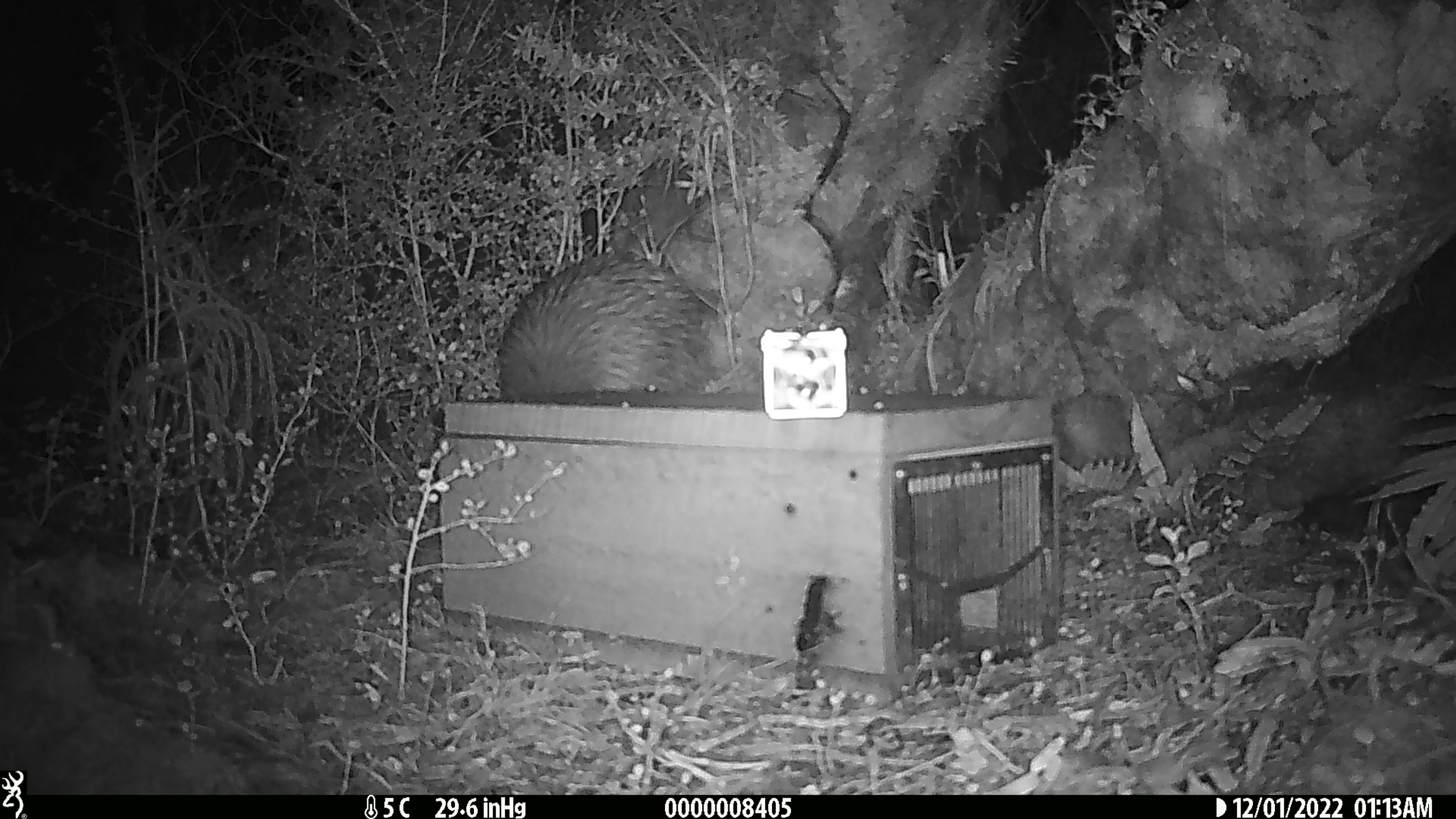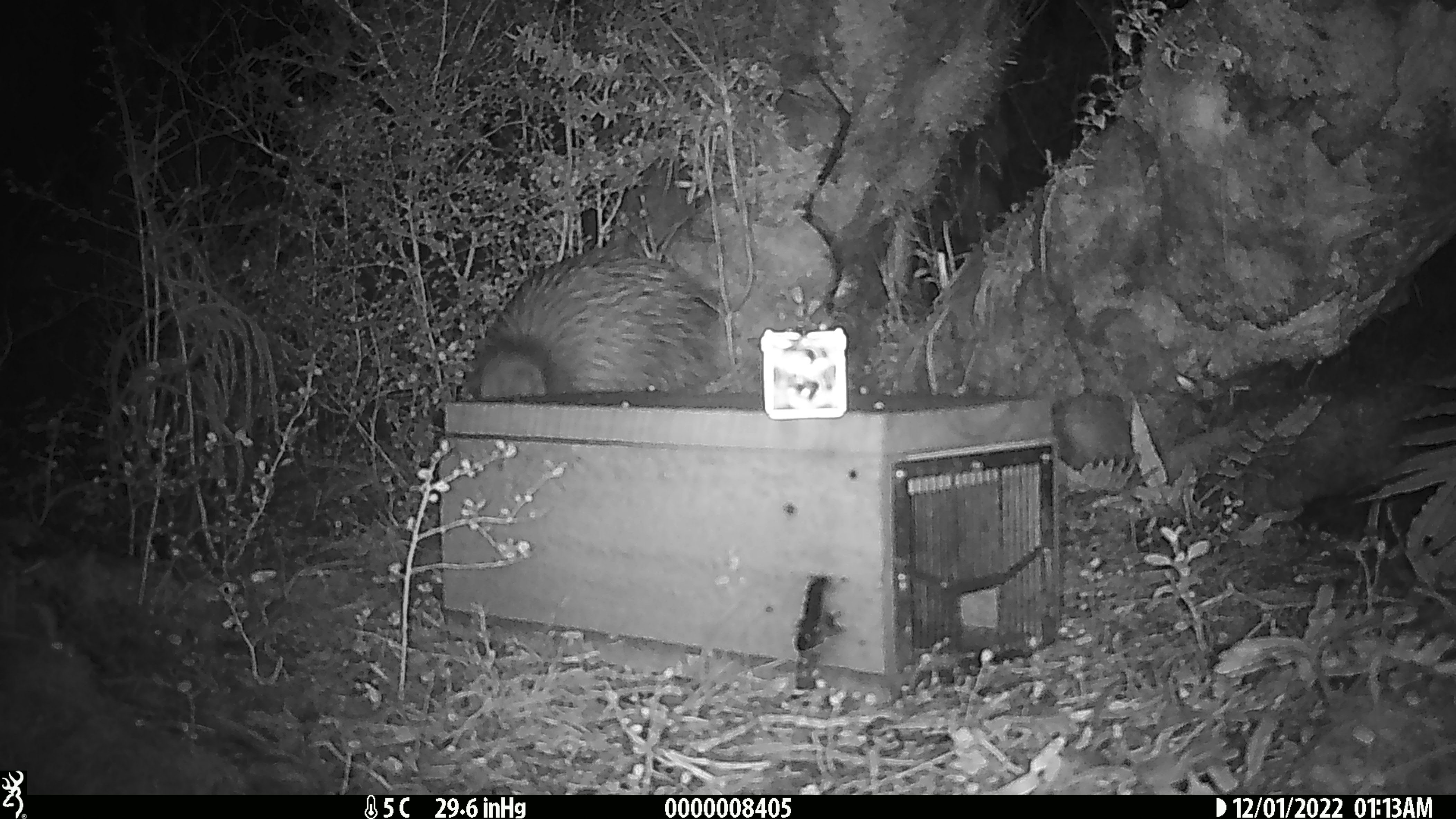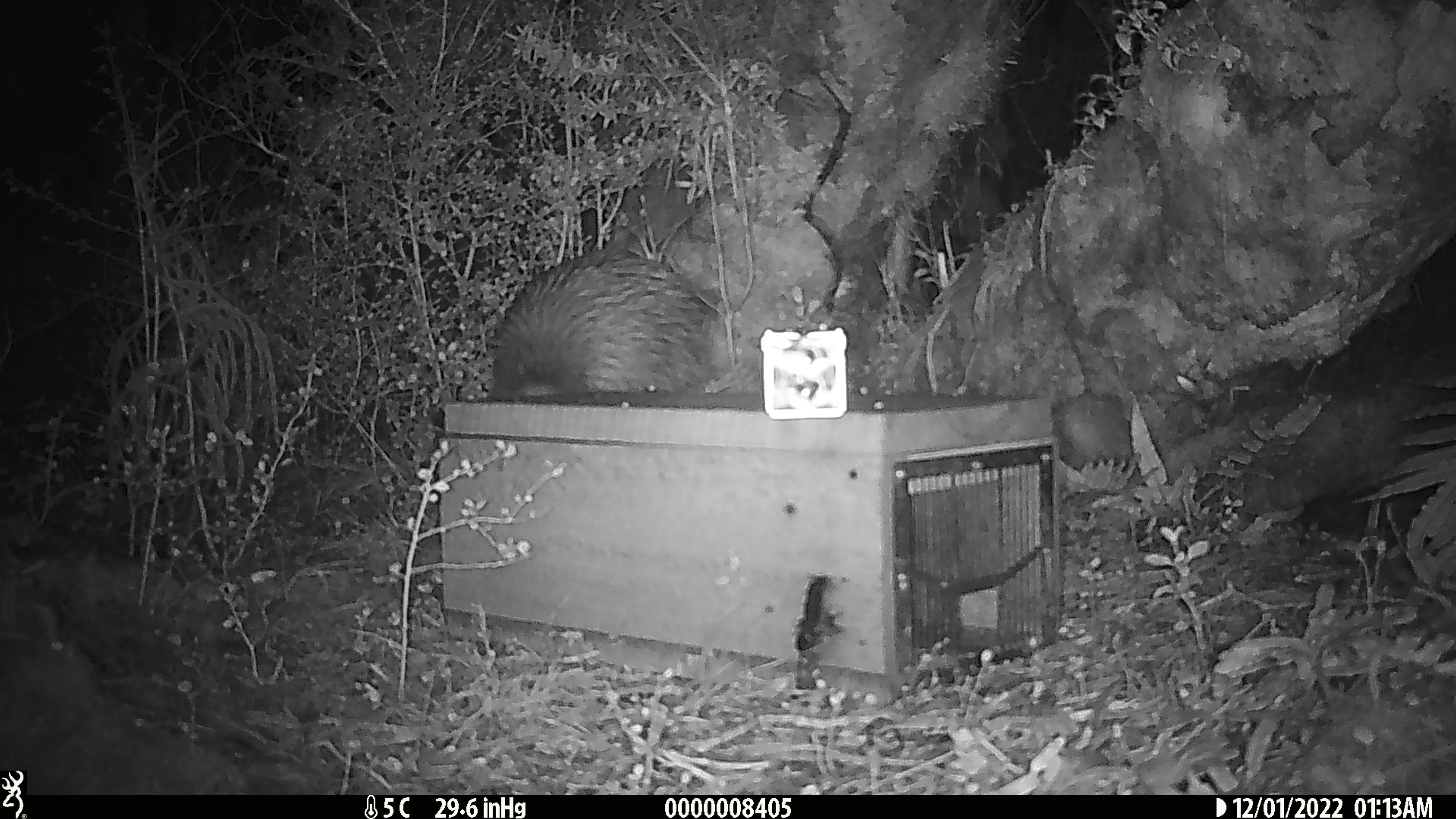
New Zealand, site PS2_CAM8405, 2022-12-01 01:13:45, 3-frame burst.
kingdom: Animalia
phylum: Chordata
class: Aves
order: Apterygiformes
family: Apterygidae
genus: Apteryx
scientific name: Apteryx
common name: kiwi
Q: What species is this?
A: Kiwi (Apteryx).